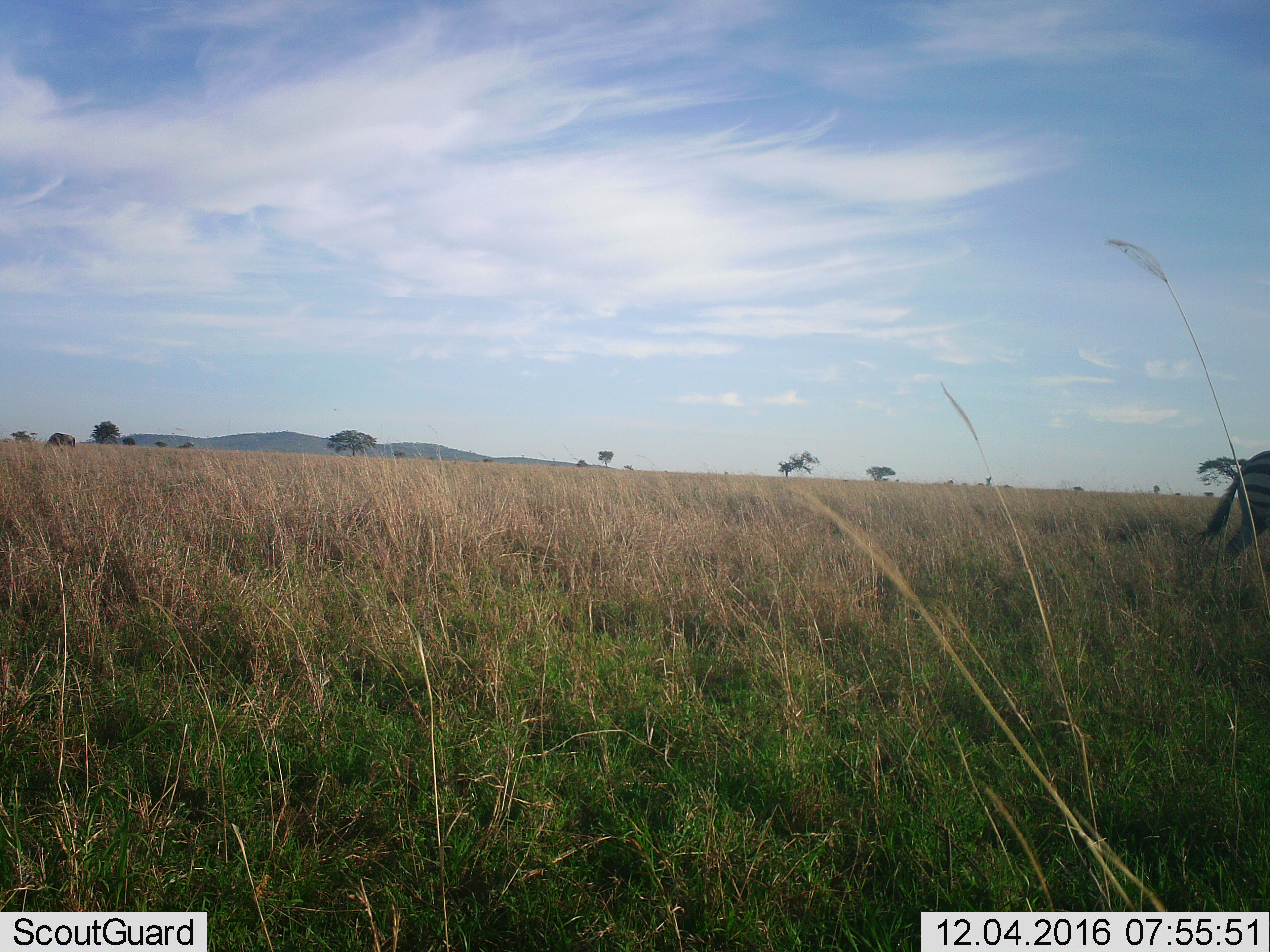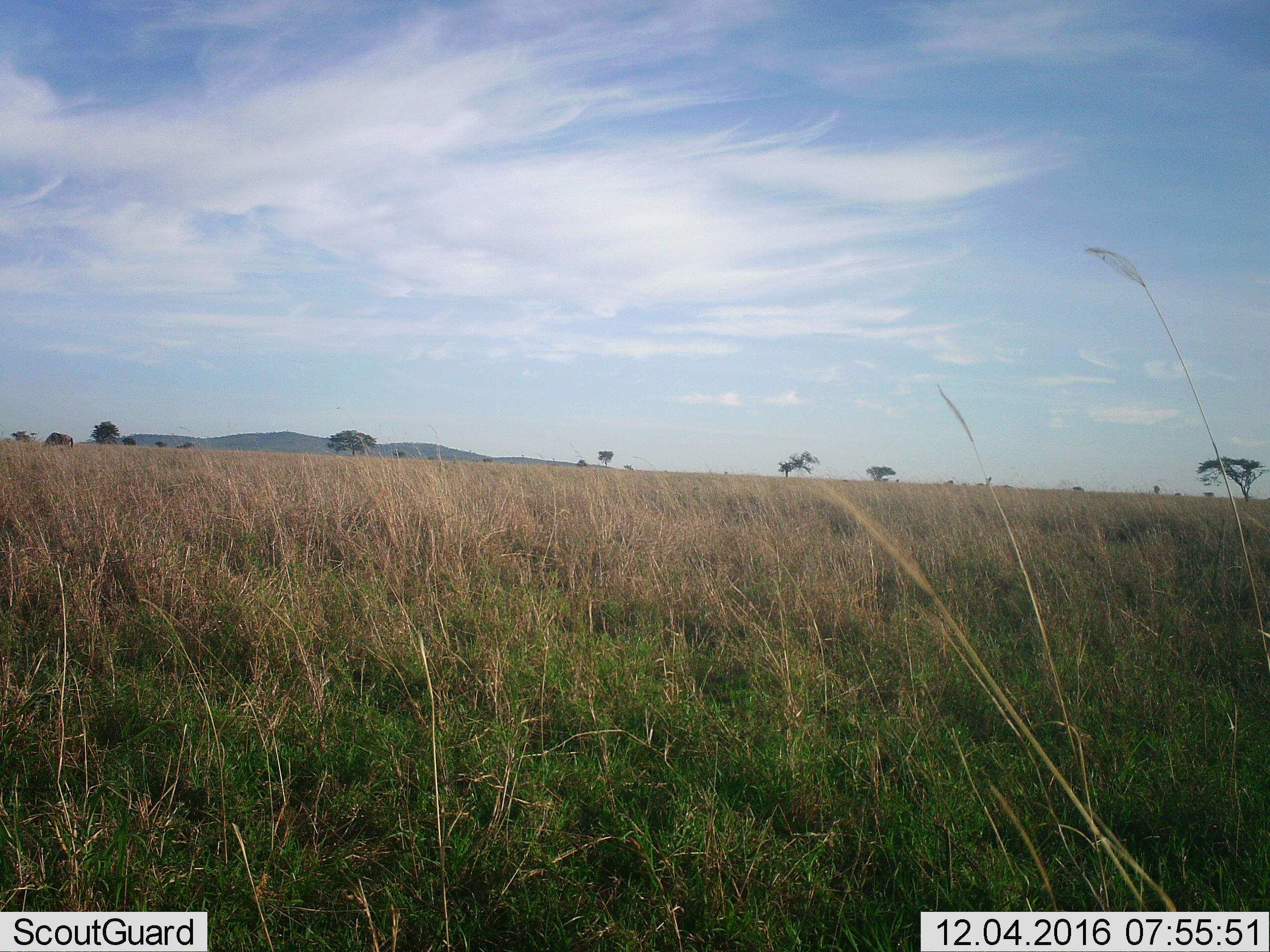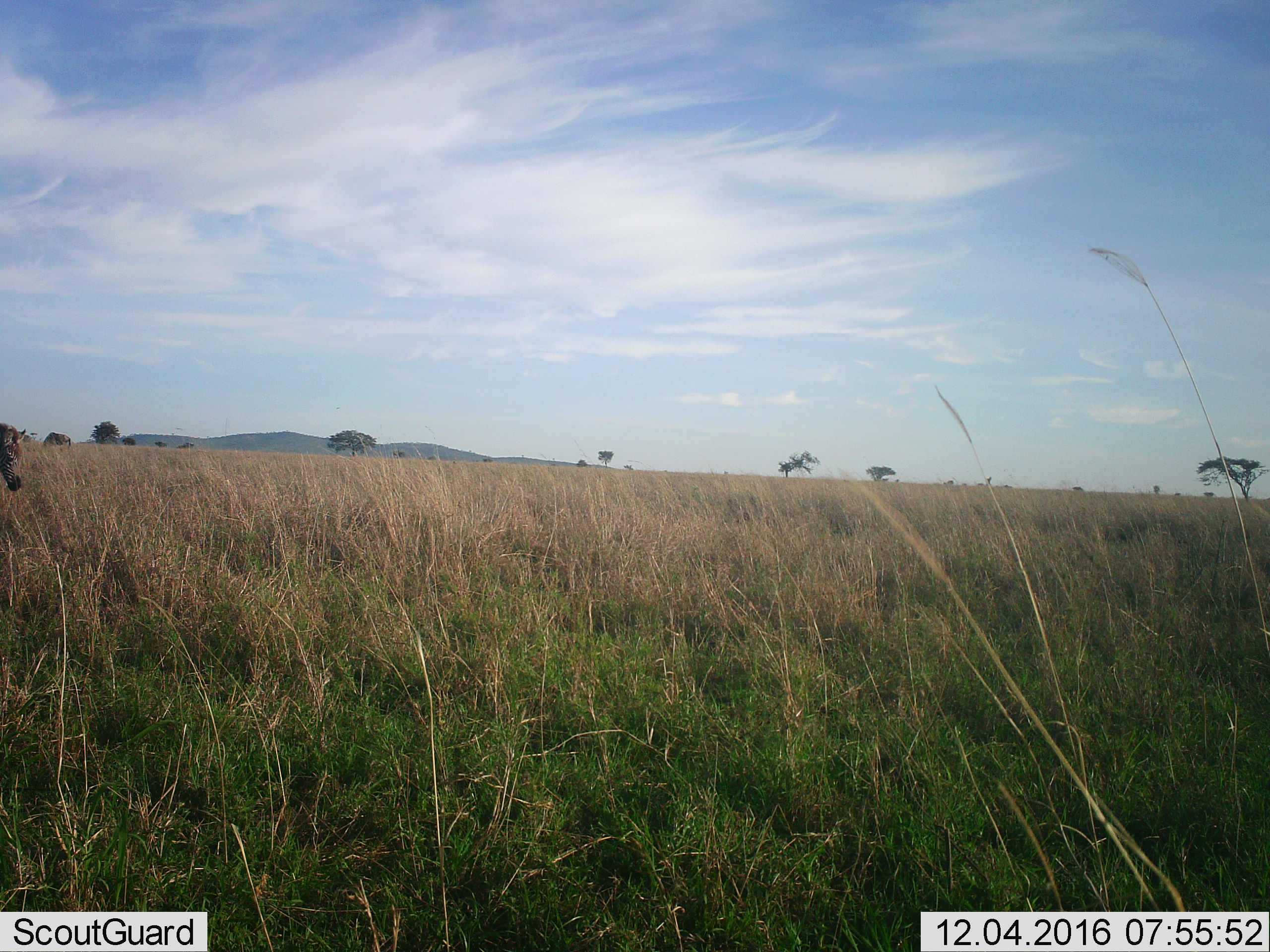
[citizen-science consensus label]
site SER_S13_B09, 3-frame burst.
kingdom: Animalia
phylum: Chordata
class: Mammalia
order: Perissodactyla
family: Equidae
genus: Equus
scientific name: Equus quagga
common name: plains zebra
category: zebraplains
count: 1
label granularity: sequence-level